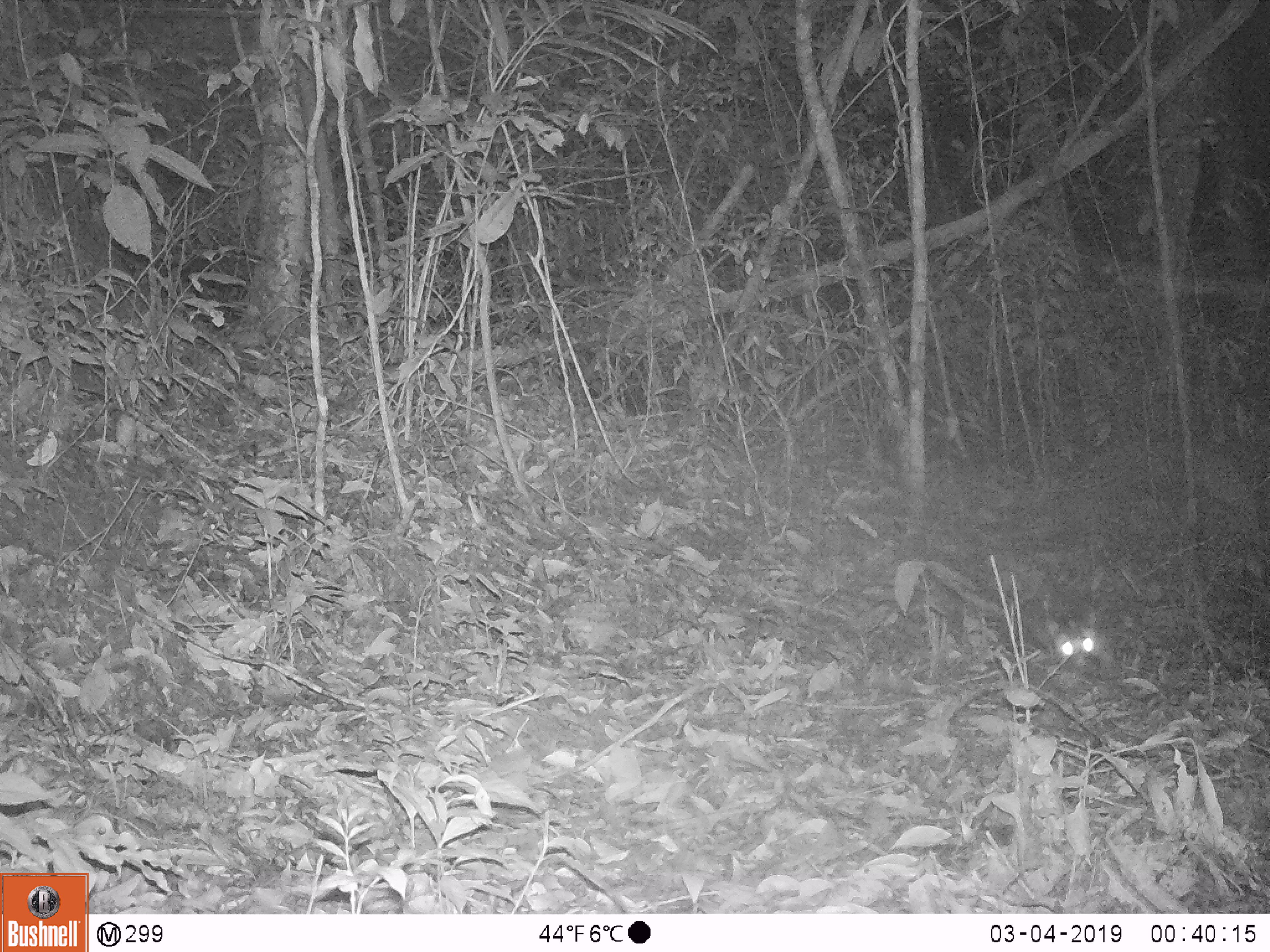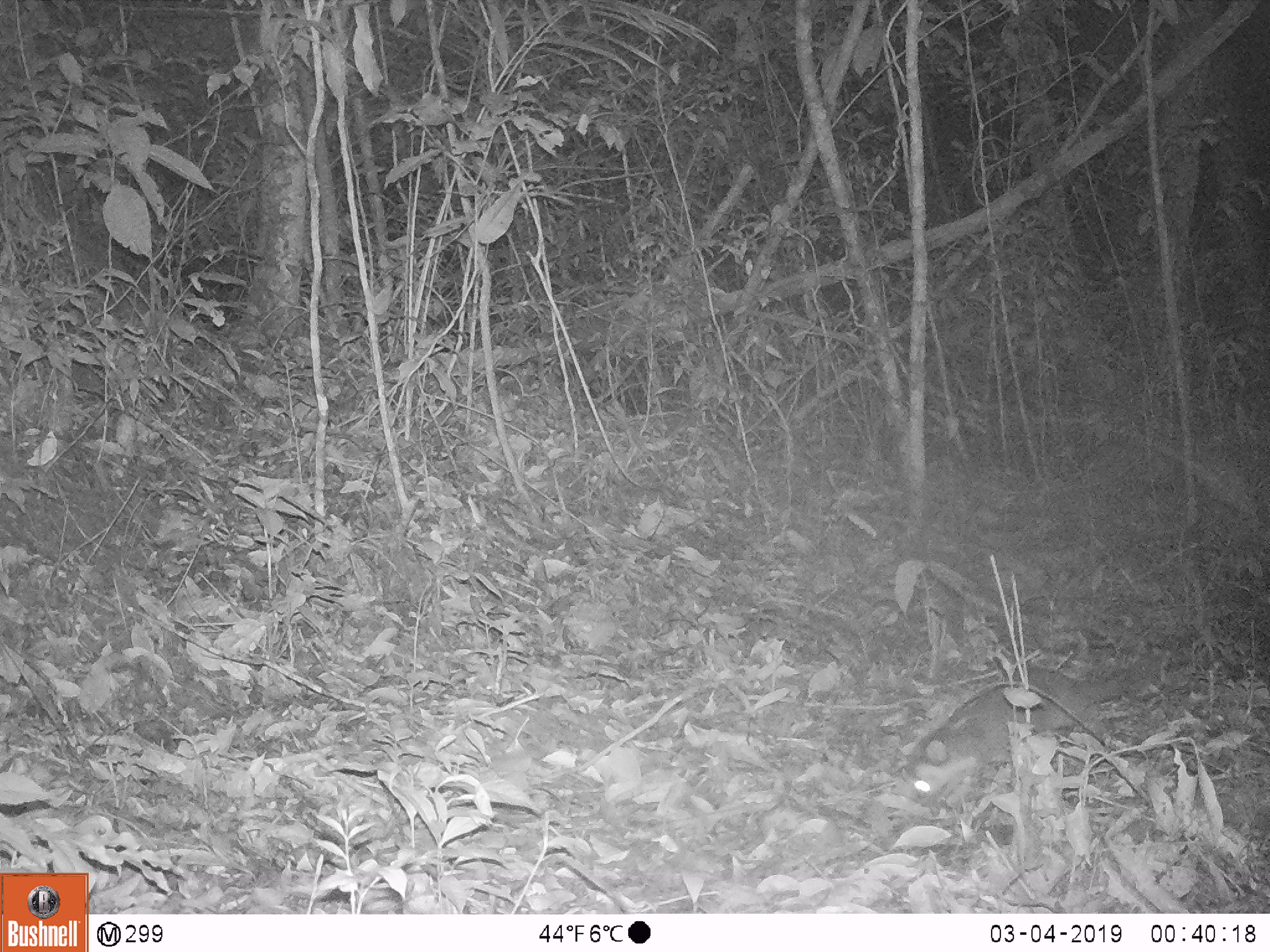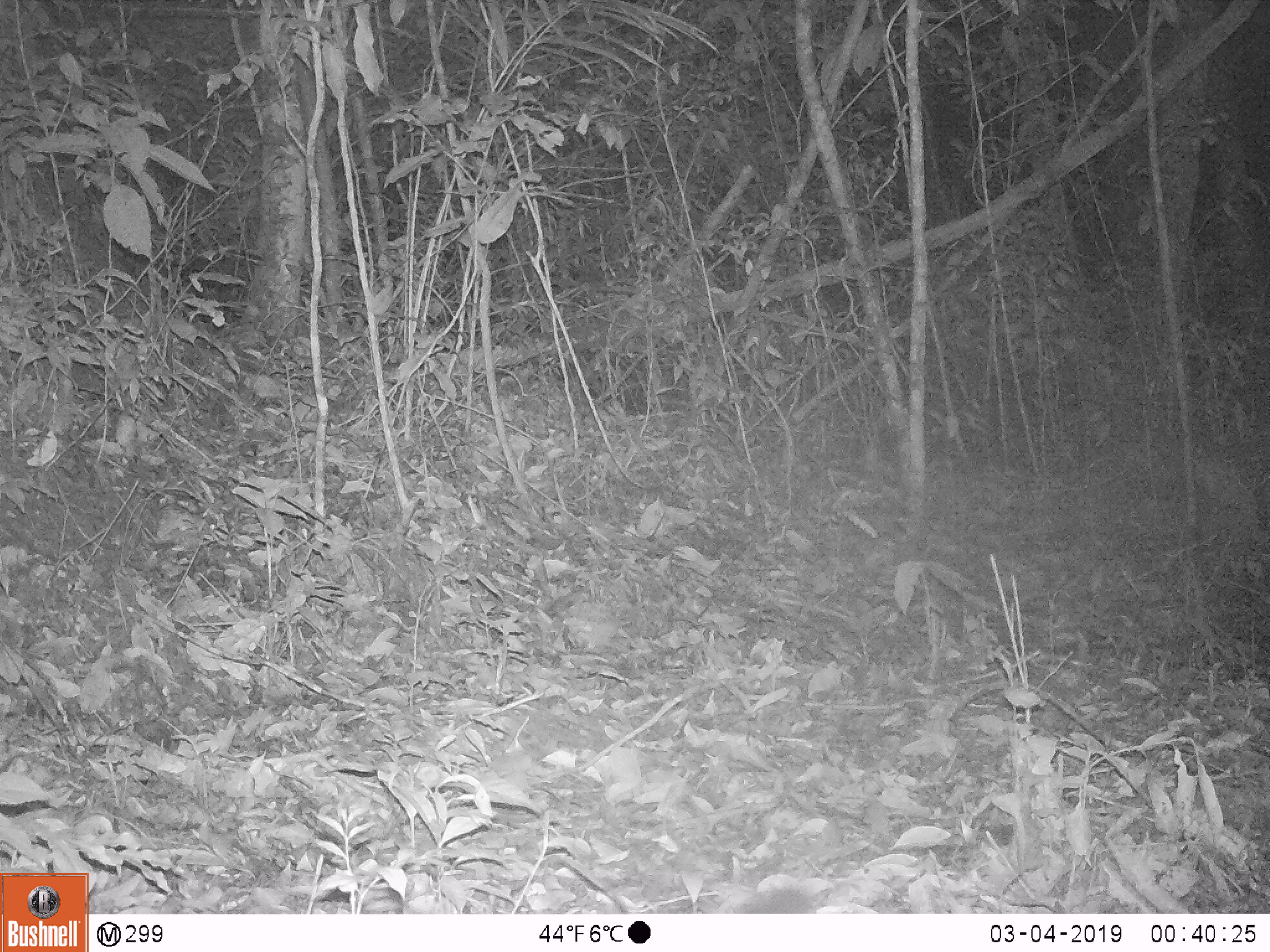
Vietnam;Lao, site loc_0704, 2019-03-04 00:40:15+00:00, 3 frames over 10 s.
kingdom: Animalia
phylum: Chordata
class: Mammalia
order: Carnivora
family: Mustelidae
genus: Melogale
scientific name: Melogale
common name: ferret badger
Ferret badger (Melogale). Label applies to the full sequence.